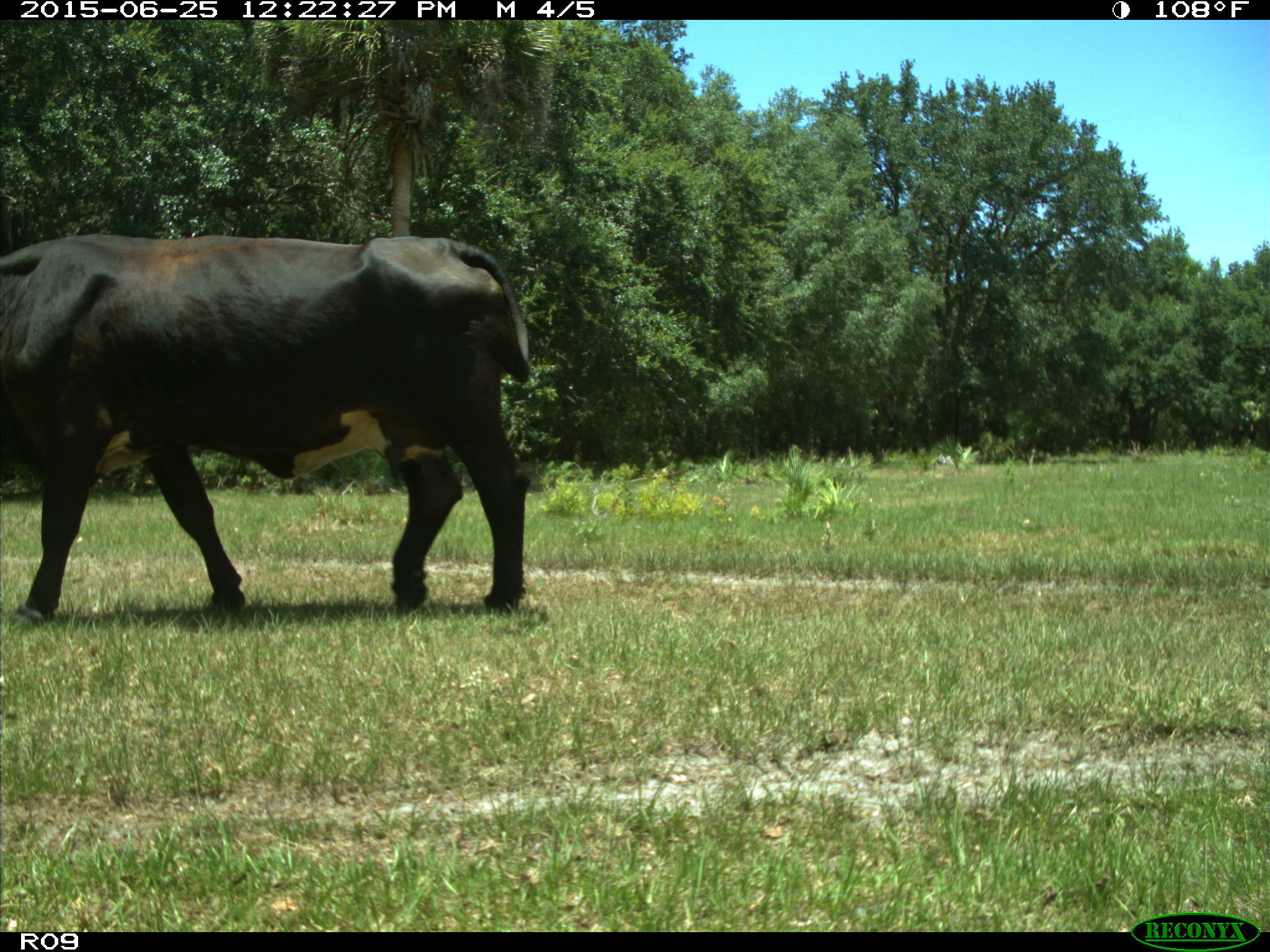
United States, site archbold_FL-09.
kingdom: Animalia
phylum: Chordata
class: Mammalia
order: Artiodactyla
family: Bovidae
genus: Bos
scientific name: Bos taurus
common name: domestic cow